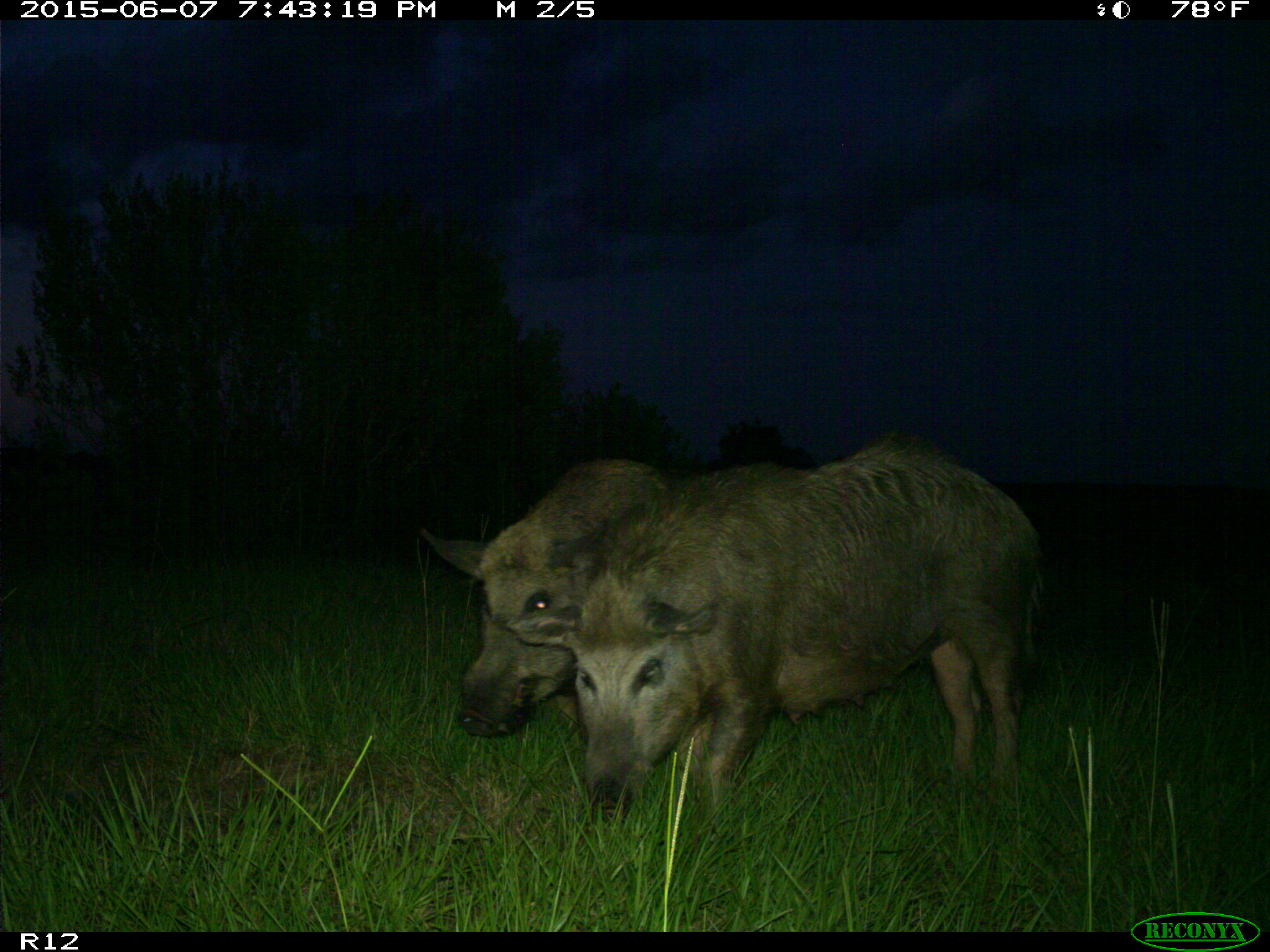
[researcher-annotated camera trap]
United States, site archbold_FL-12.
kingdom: Animalia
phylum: Chordata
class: Mammalia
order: Artiodactyla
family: Suidae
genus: Sus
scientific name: Sus scrofa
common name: wild boar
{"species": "Sus scrofa (wild boar)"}